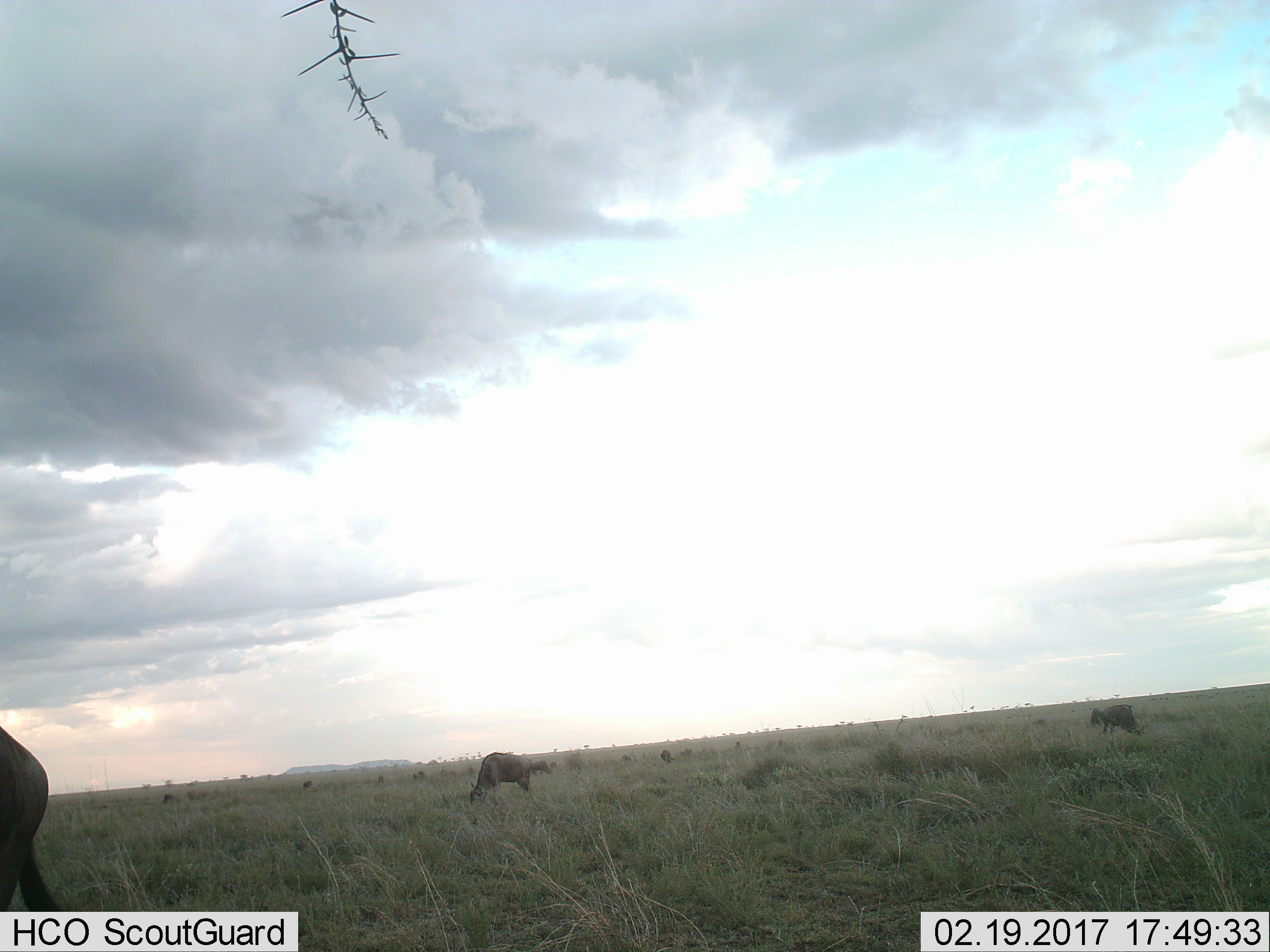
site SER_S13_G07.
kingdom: Animalia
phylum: Chordata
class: Mammalia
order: Artiodactyla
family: Bovidae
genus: Connochaetes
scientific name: Connochaetes taurinus taurinus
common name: blue wildebeest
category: wildebeestblue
Wildebeestblue (blue wildebeest) (Connochaetes taurinus taurinus), count 11-50. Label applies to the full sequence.